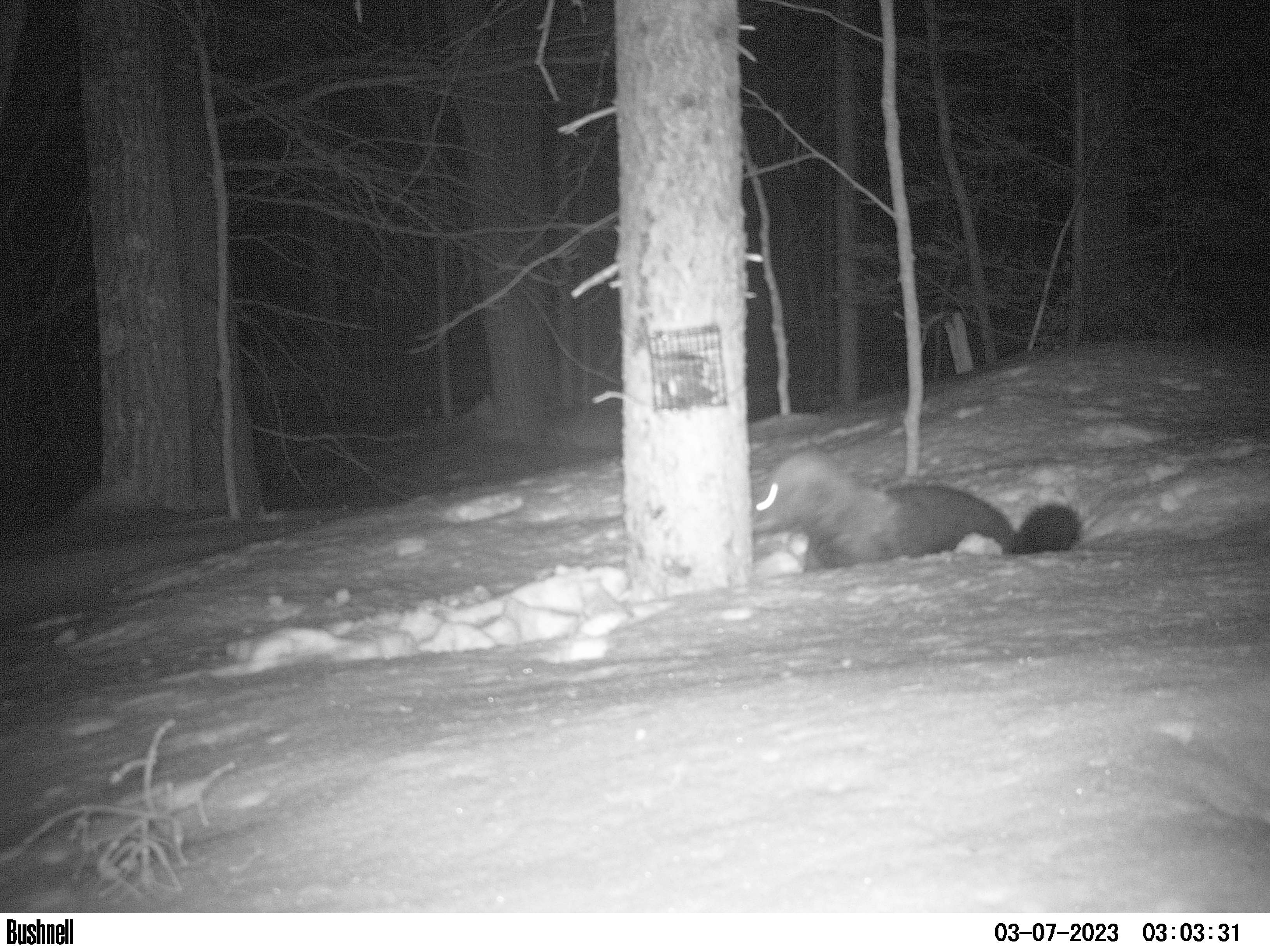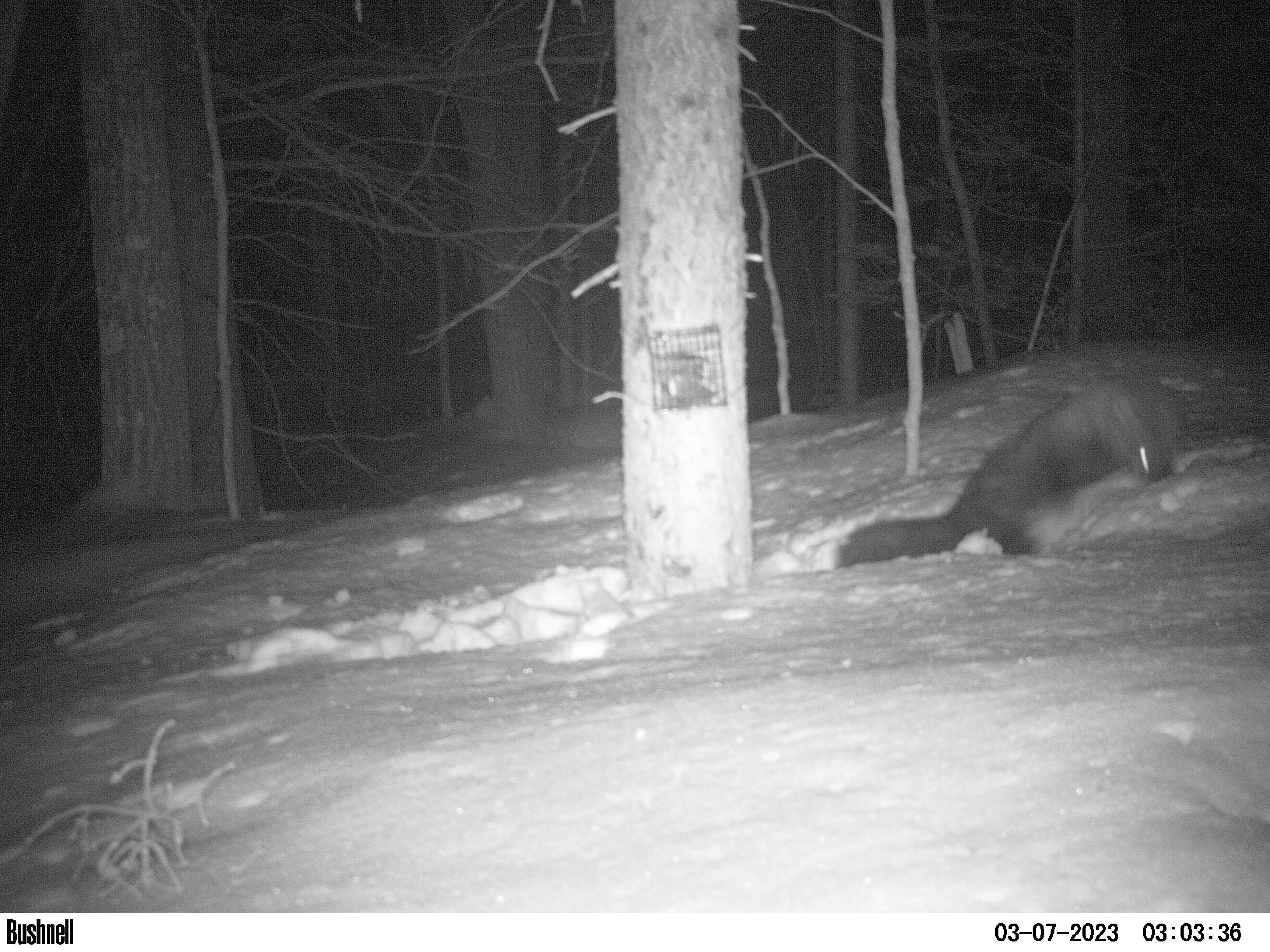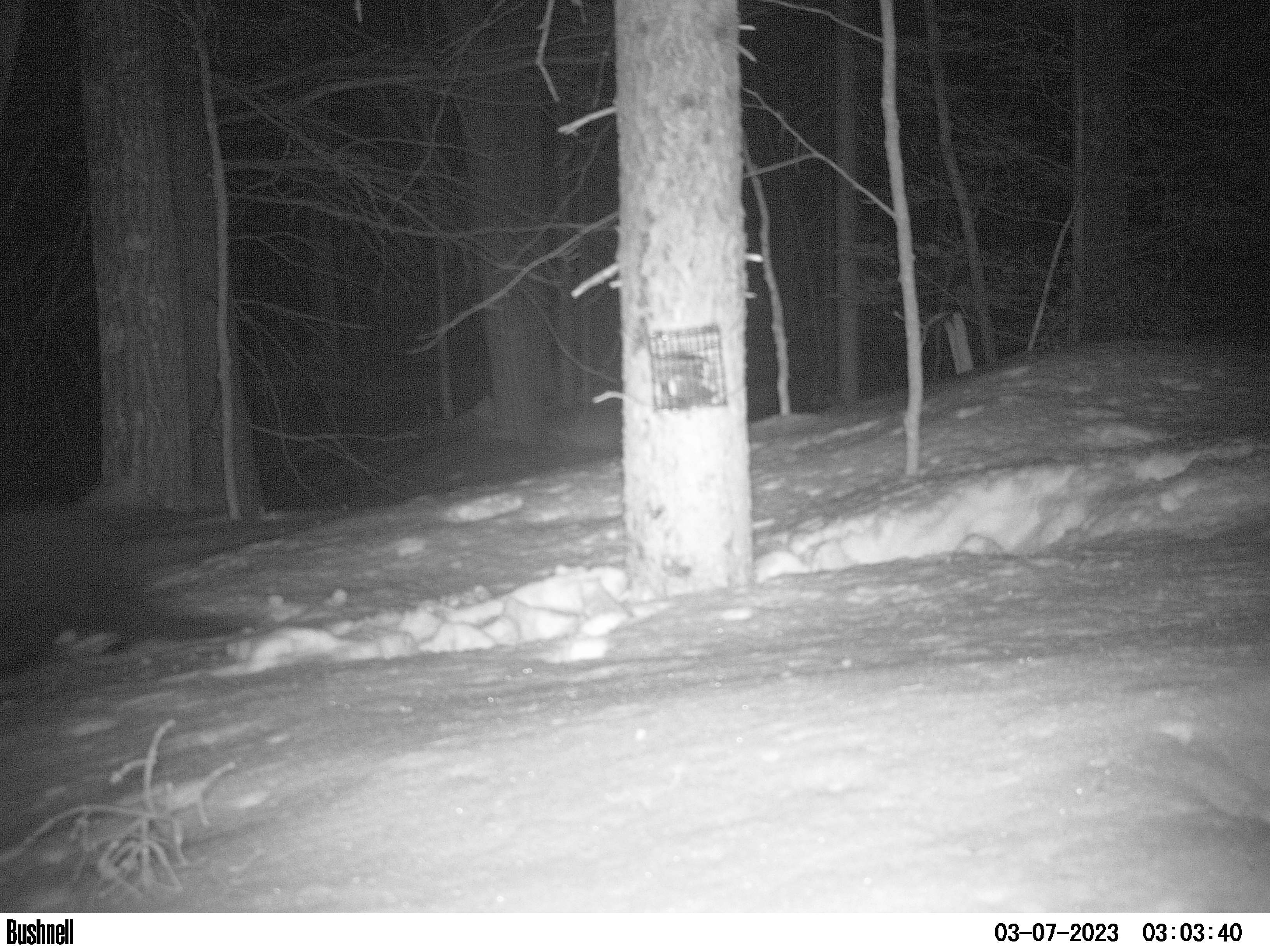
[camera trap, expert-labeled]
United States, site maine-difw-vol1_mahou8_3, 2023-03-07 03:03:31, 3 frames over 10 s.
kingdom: Animalia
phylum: Chordata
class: Mammalia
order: Carnivora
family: Mustelidae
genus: Pekania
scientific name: Pekania pennanti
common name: fisher